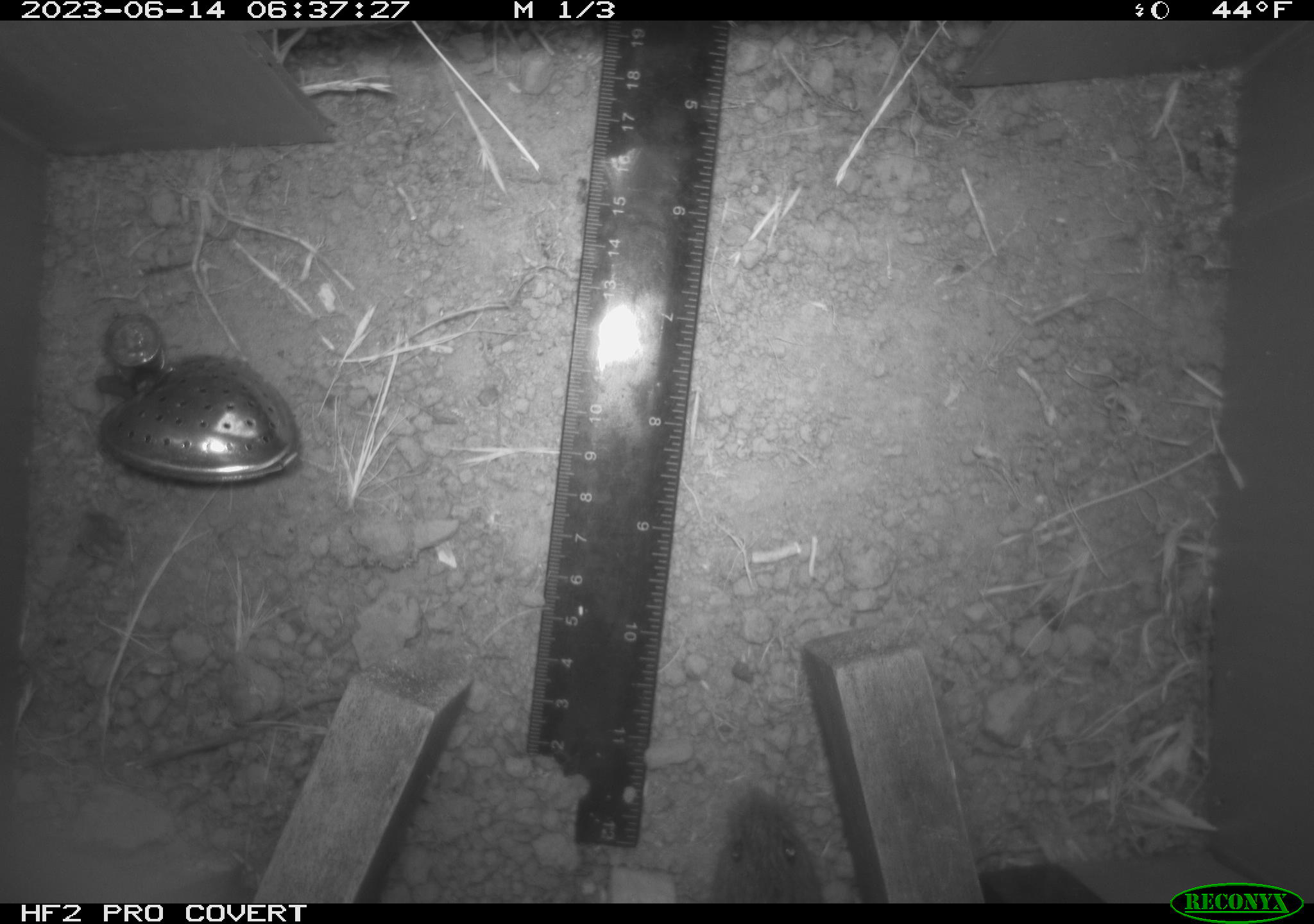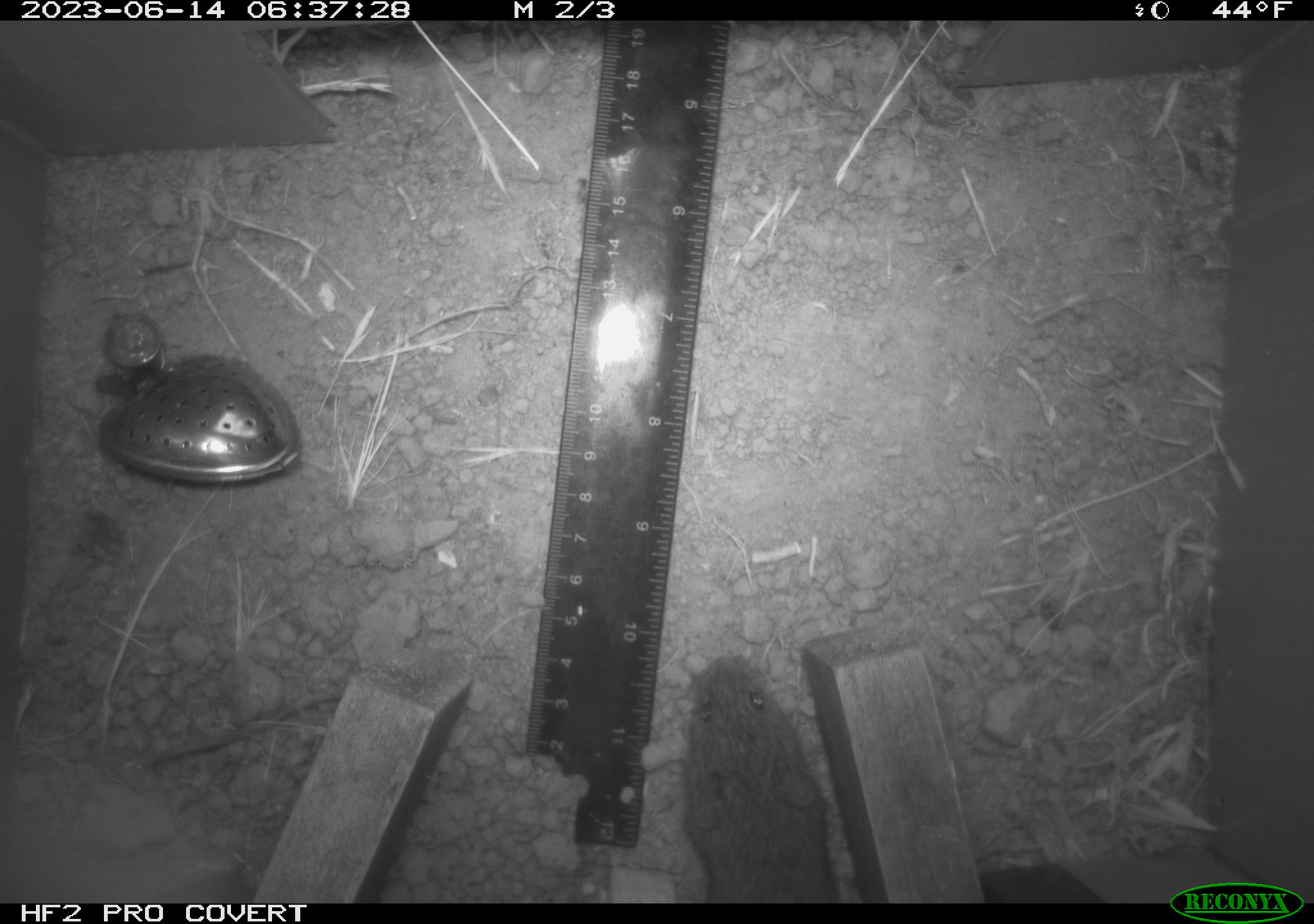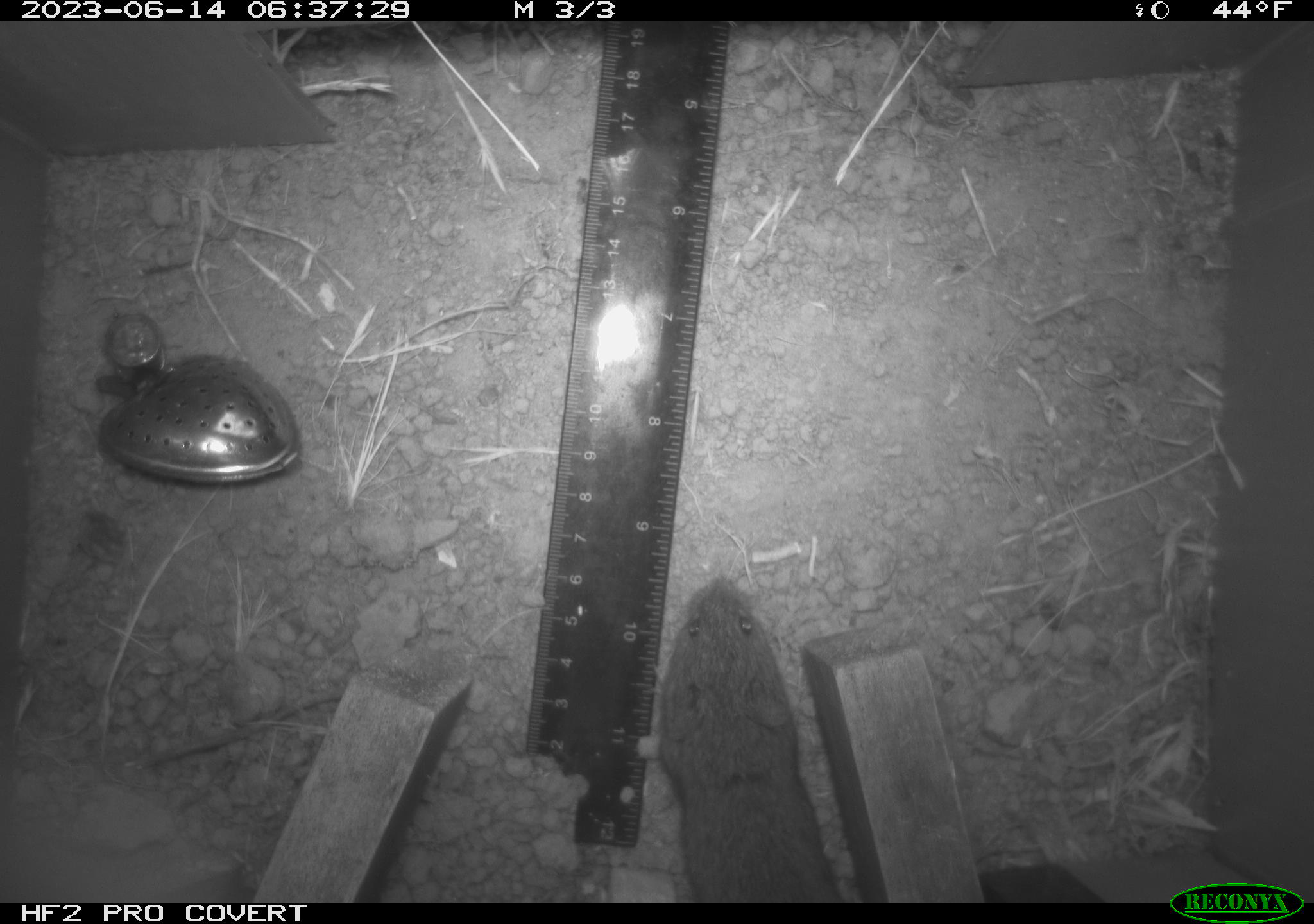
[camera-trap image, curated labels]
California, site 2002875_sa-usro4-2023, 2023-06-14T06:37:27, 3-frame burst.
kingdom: Animalia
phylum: Chordata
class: Mammalia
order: Rodentia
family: Cricetidae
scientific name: Arvicolinae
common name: voles, lemmings, and muskrats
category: arvicolinae subfamily